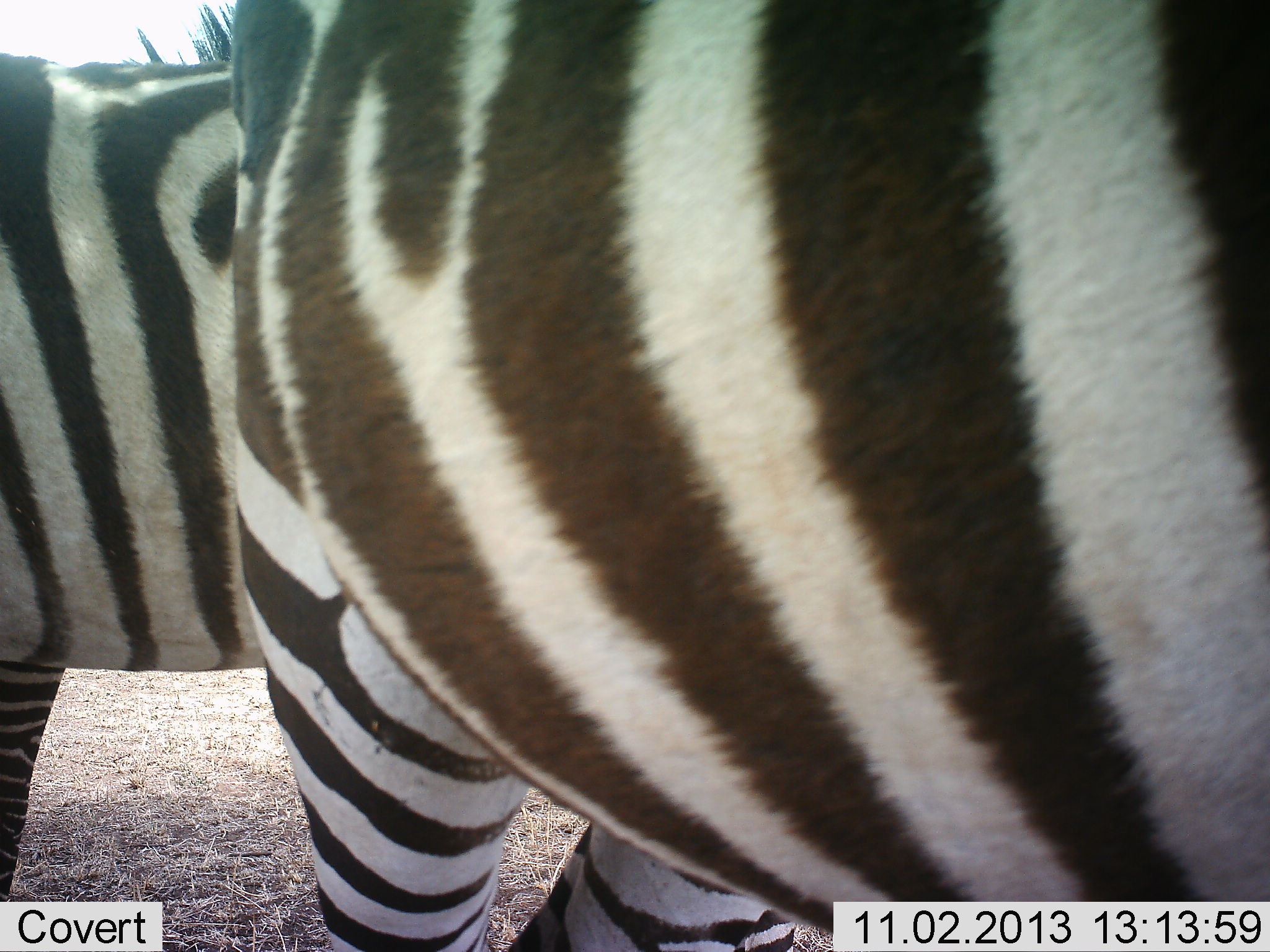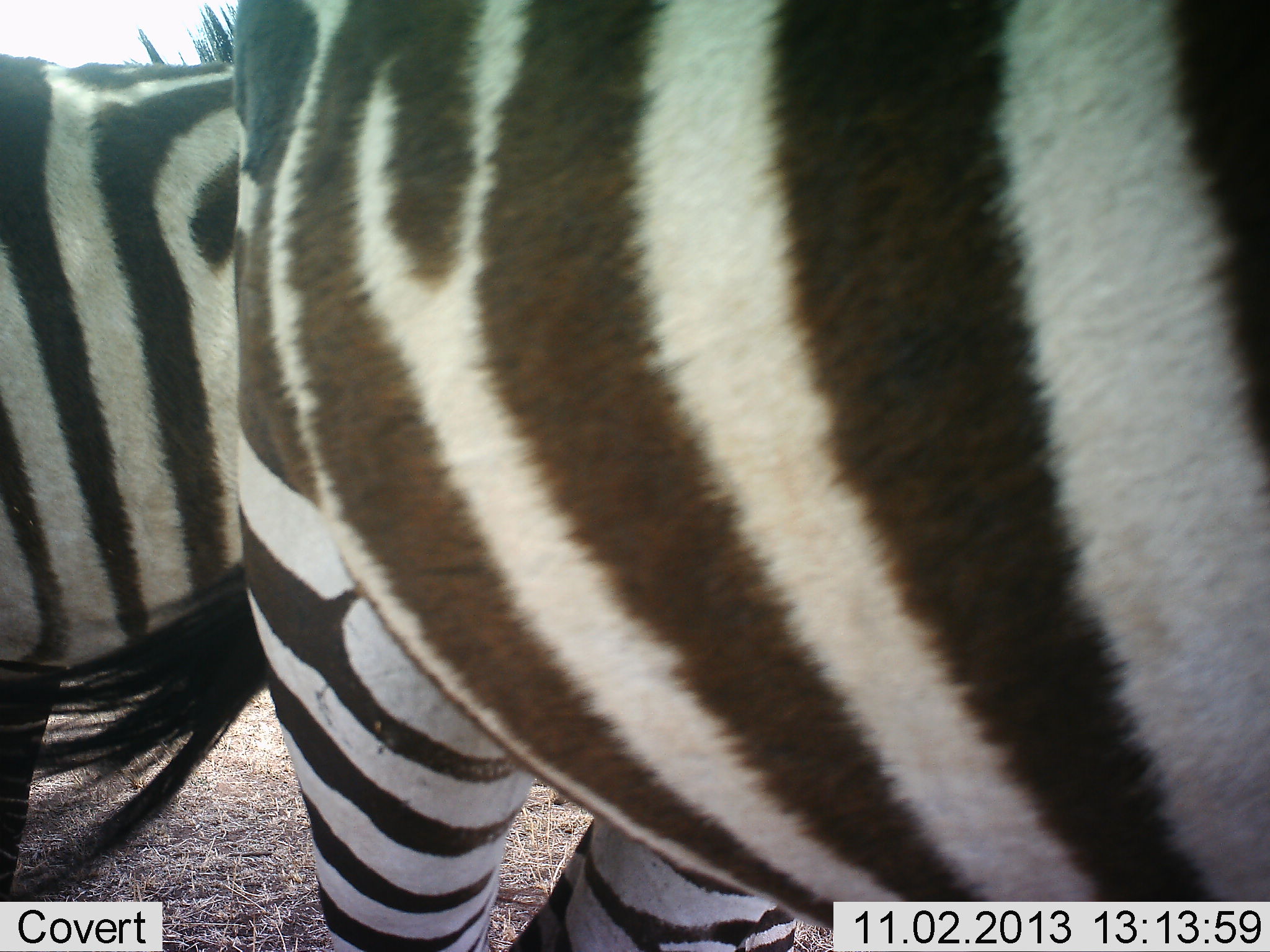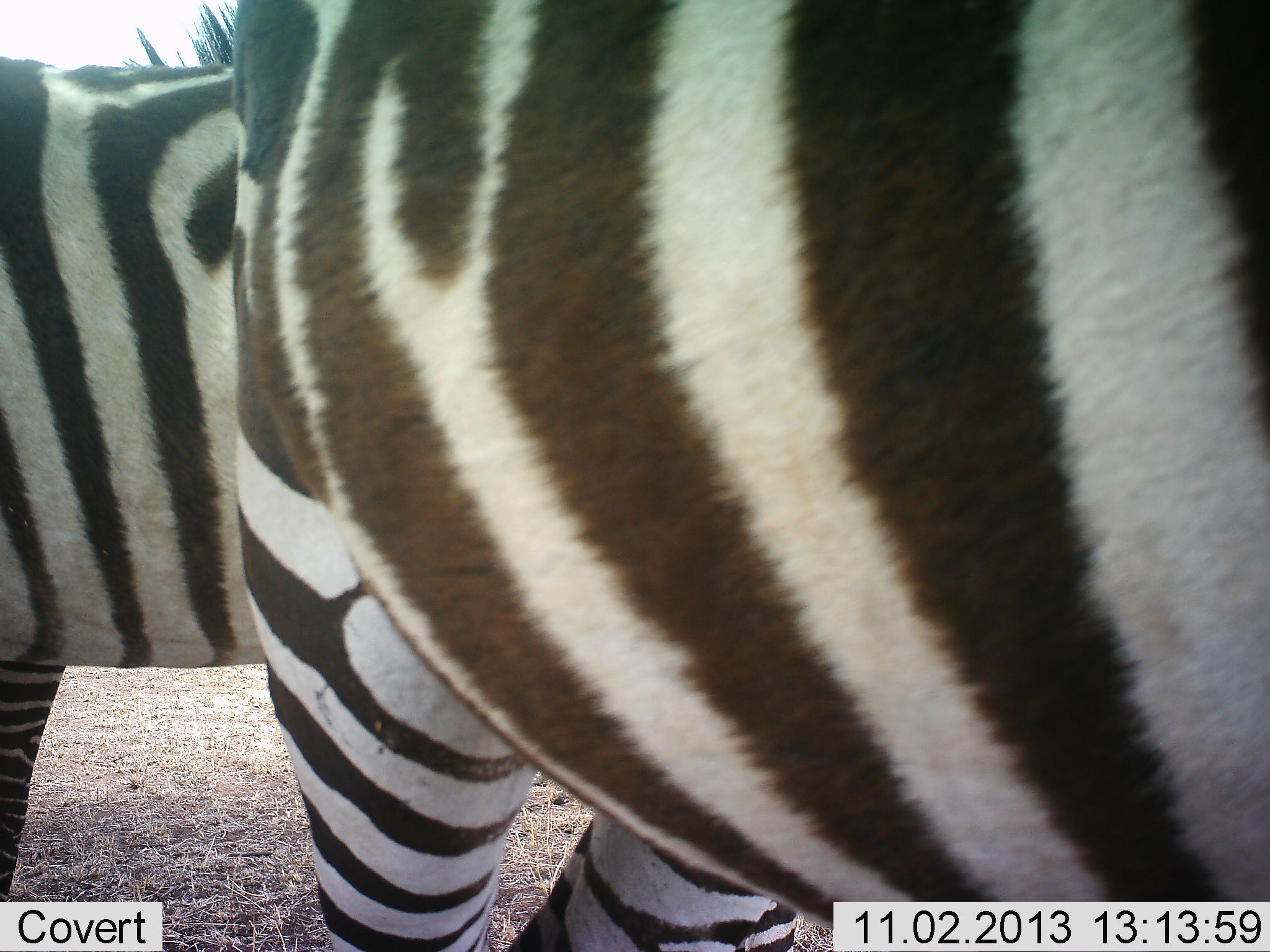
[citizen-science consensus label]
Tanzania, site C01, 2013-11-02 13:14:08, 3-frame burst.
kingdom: Animalia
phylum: Chordata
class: Mammalia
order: Perissodactyla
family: Equidae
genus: Equus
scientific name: Equus quagga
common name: plains zebra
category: zebra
Zebra (plains zebra) (Equus quagga), count 2. Behavior (volunteer vote fractions): standing 100%, resting 0%, moving 0%, interacting 0%. Young present (vote fraction): 0%. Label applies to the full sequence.